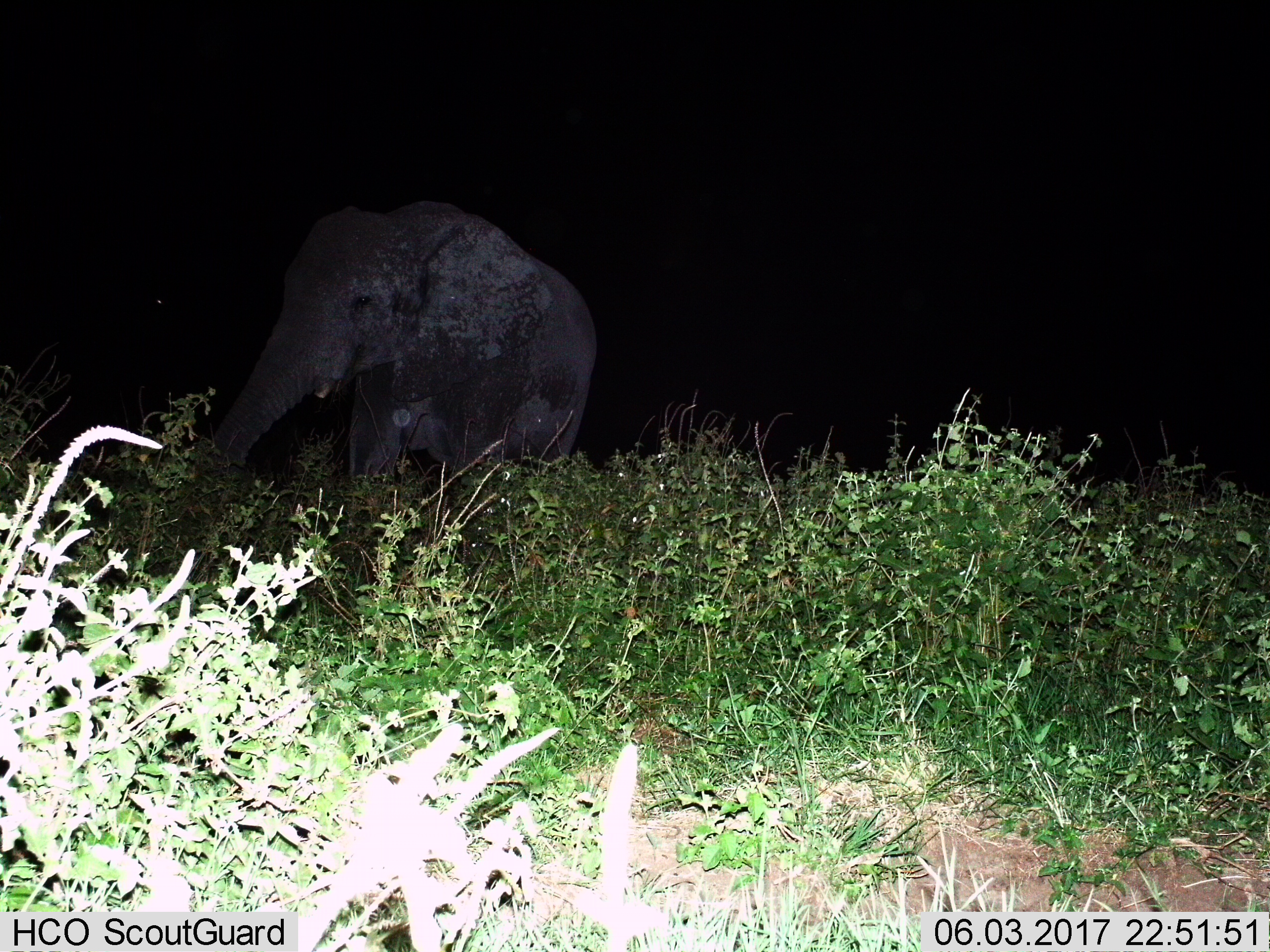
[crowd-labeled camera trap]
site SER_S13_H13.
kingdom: Animalia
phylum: Chordata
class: Mammalia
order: Proboscidea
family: Elephantidae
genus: Loxodonta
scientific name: Loxodonta africana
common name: african bush elephant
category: elephant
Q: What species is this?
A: Elephant (african bush elephant) (Loxodonta africana).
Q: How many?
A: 1.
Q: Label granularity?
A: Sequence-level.